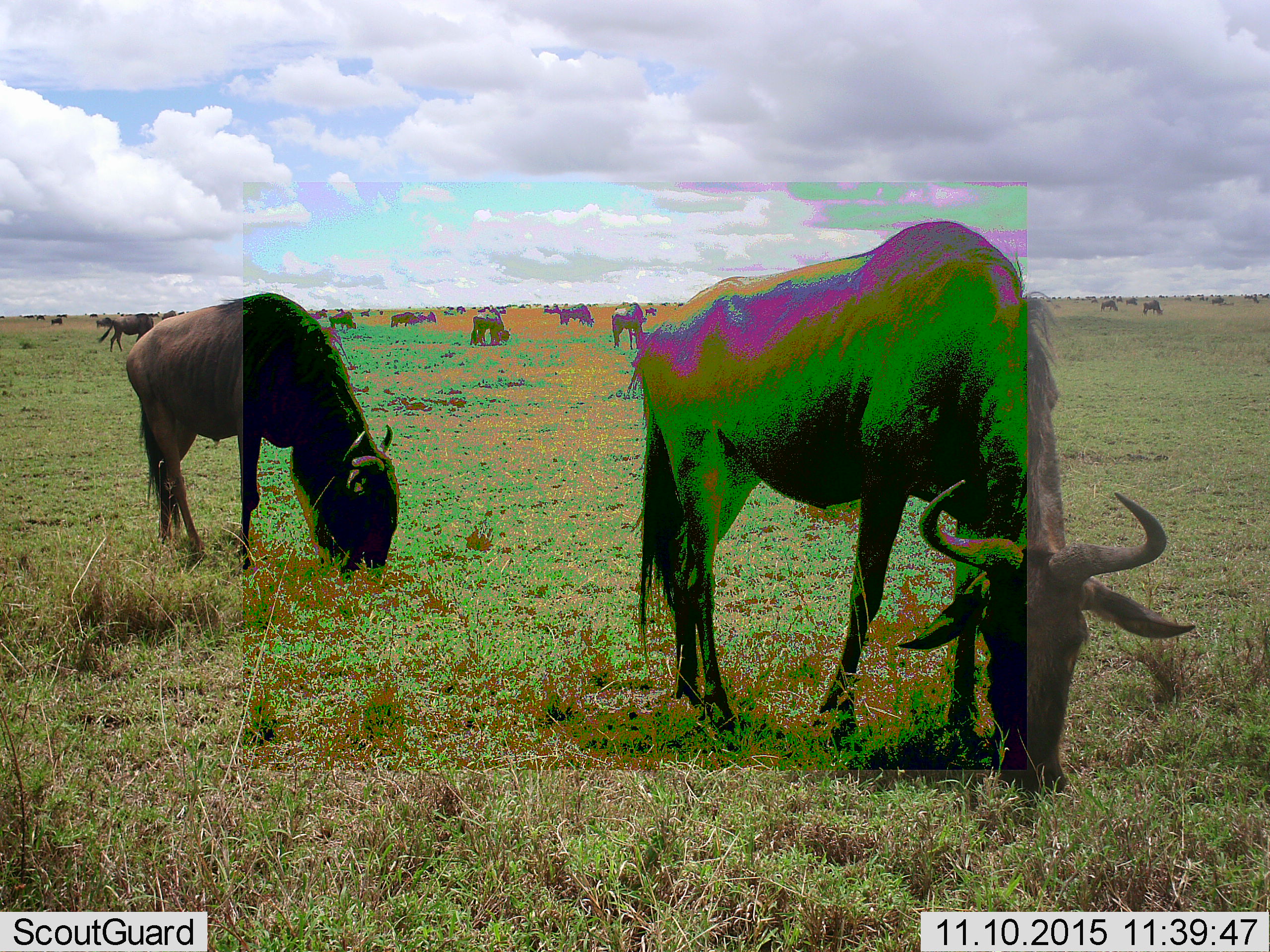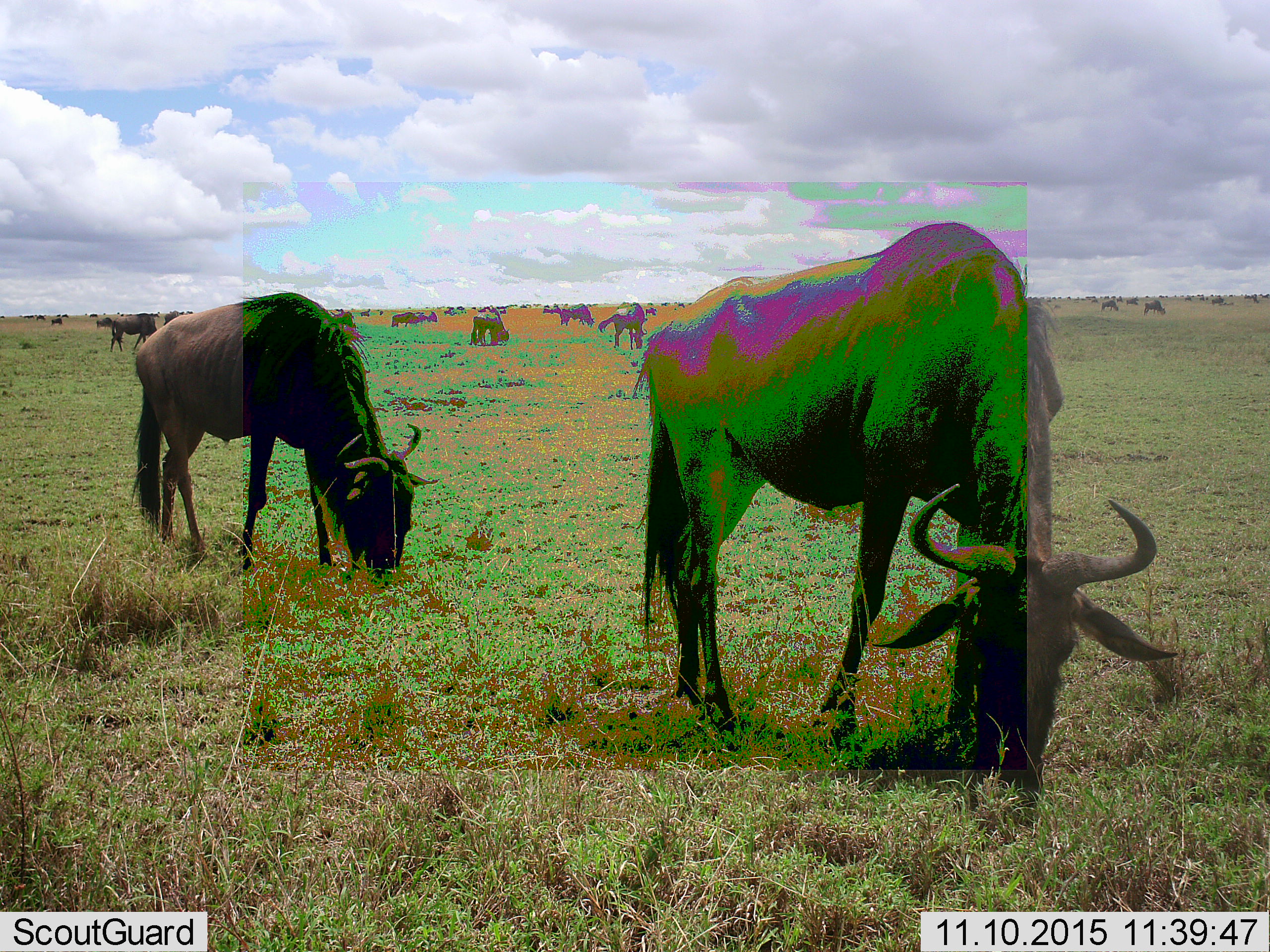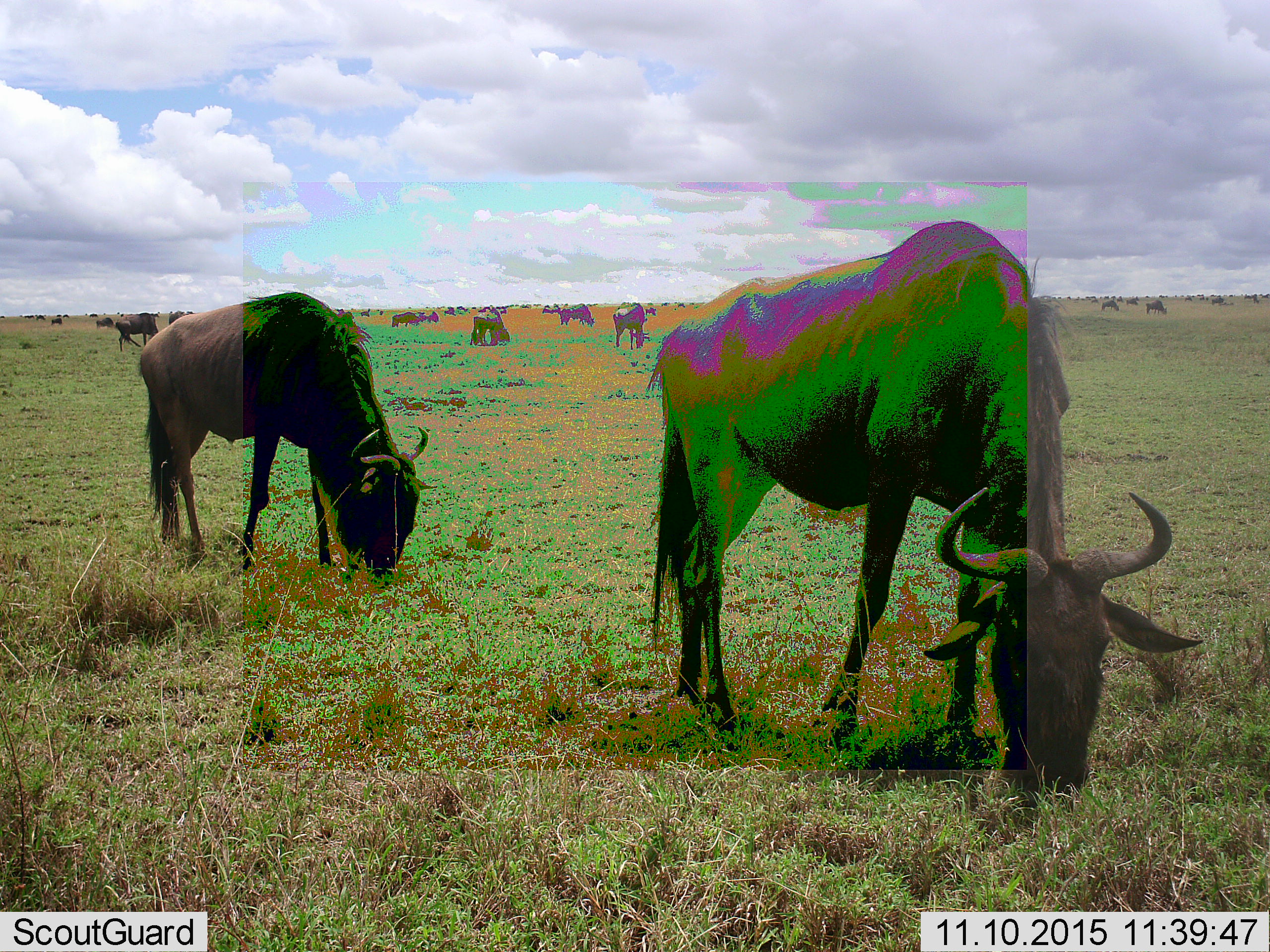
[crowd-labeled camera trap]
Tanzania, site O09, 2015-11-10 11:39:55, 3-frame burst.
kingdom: Animalia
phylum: Chordata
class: Mammalia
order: Artiodactyla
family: Bovidae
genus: Connochaetes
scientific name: Connochaetes taurinus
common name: blue wildebeest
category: wildebeest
Wildebeest (blue wildebeest) (Connochaetes taurinus), count 51+. Behavior (volunteer vote fractions): standing 83%, resting 17%, moving 67%, interacting 17%. Young present (vote fraction): 17%. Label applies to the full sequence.